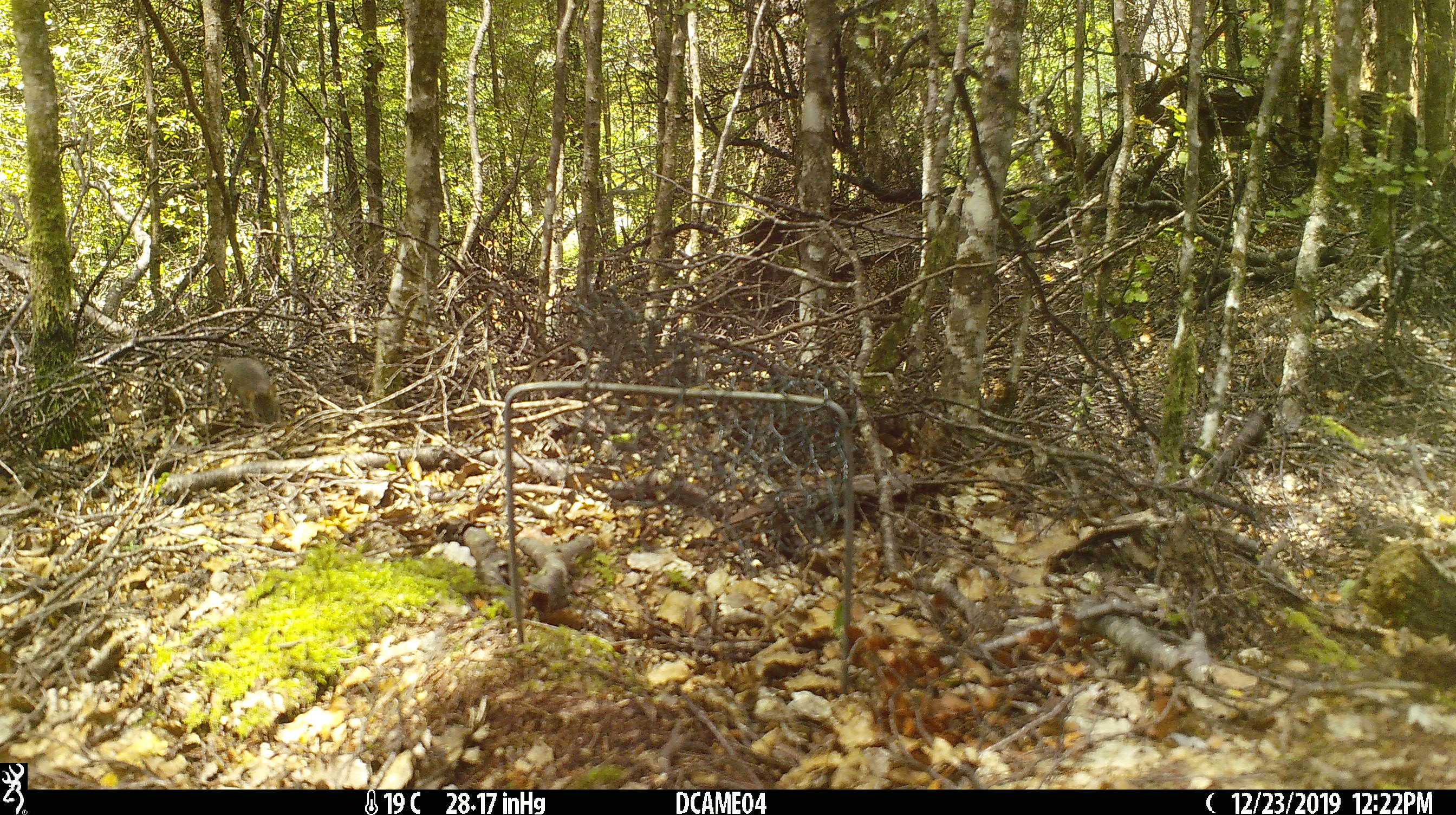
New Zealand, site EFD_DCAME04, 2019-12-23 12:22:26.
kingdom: Animalia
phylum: Chordata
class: Mammalia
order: Rodentia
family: Muridae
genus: Mus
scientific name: Mus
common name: mouse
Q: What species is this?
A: Mouse (Mus).